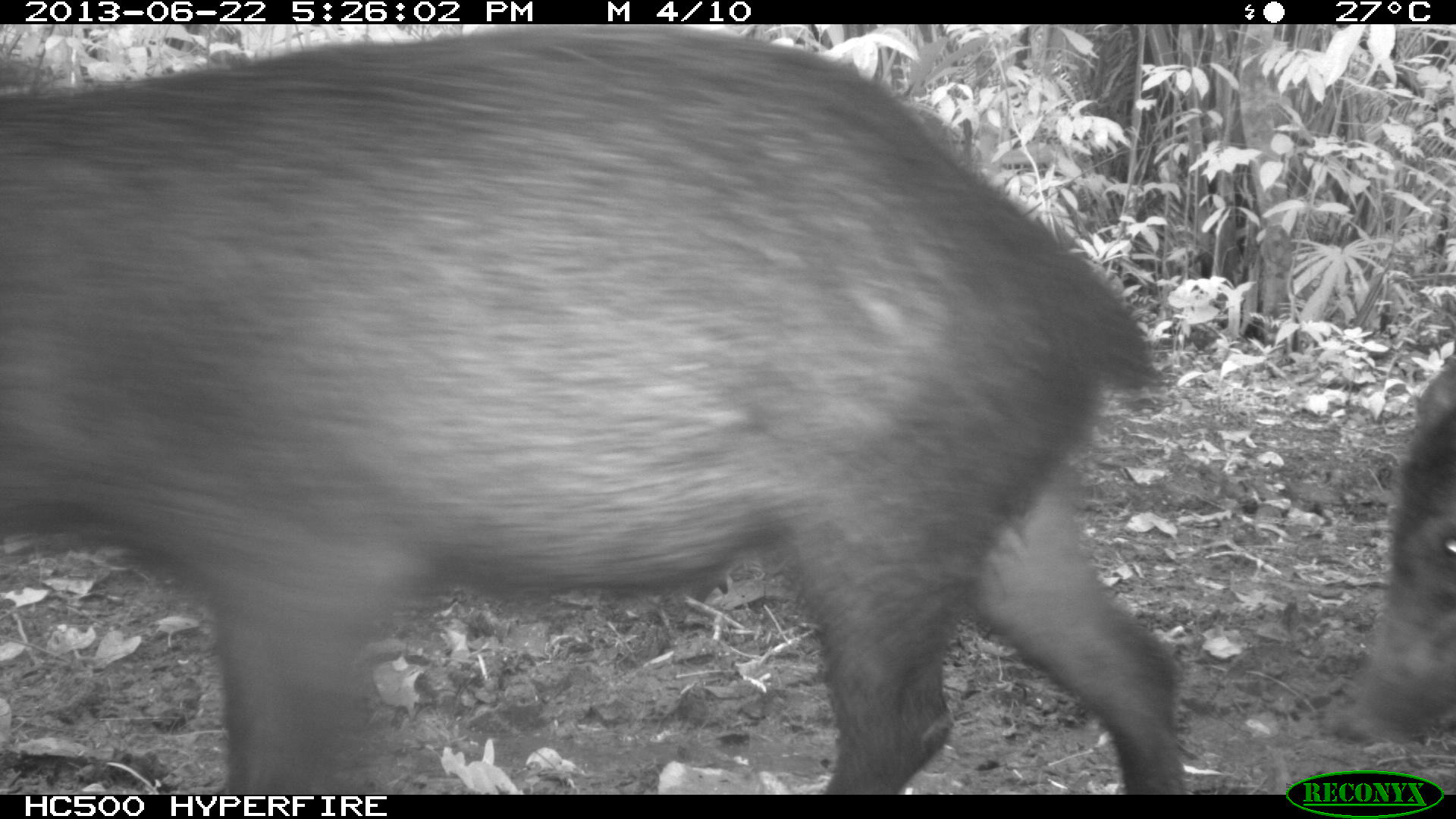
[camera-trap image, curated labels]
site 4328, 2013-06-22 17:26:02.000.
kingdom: Animalia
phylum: Chordata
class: Mammalia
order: Artiodactyla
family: Tayassuidae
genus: Tayassu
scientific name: Tayassu pecari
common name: white-lipped peccary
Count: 13.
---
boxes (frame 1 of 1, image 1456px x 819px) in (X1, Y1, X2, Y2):
tayassu pecari: (0, 24, 1183, 794); (1356, 351, 1456, 741)